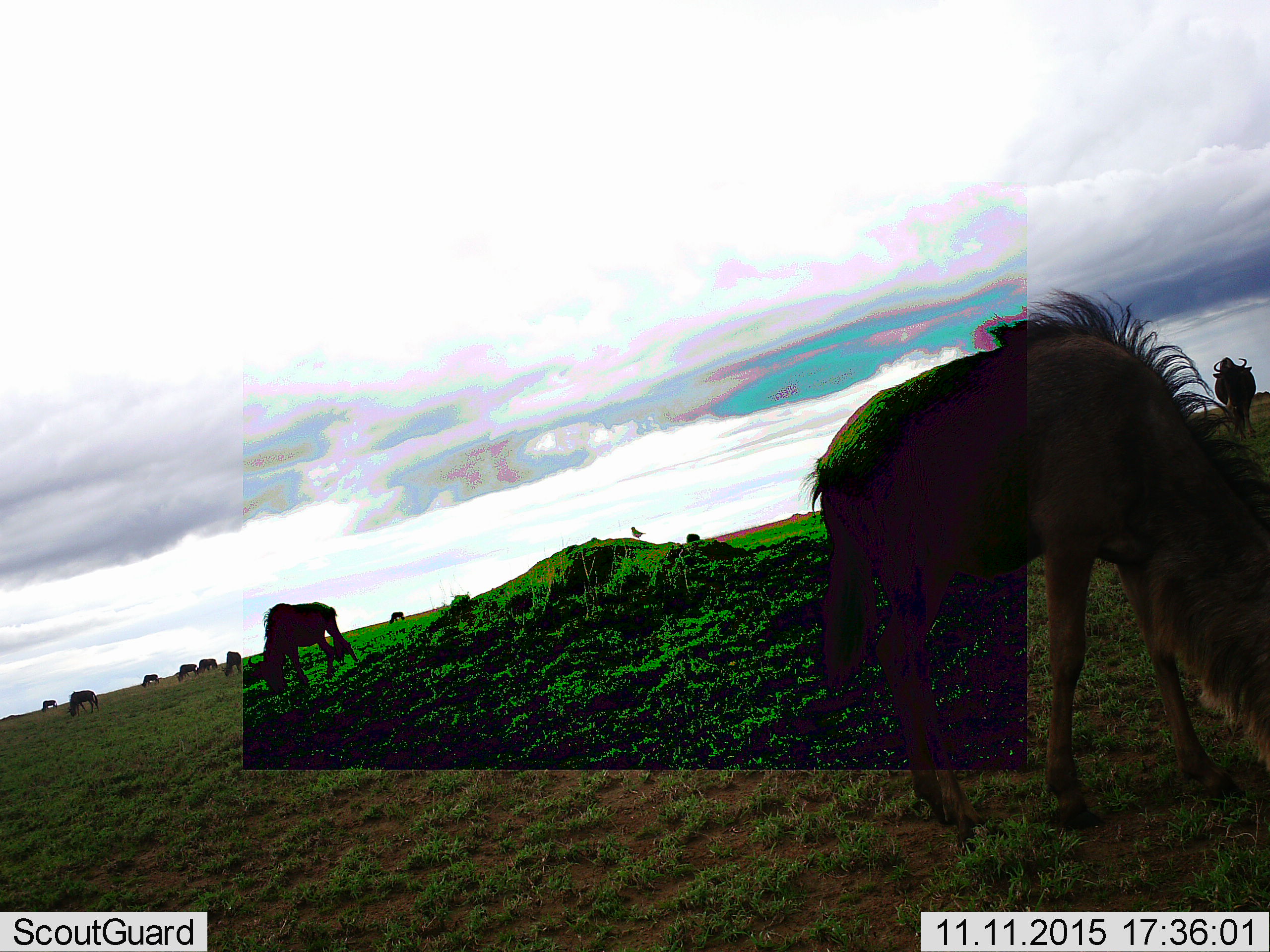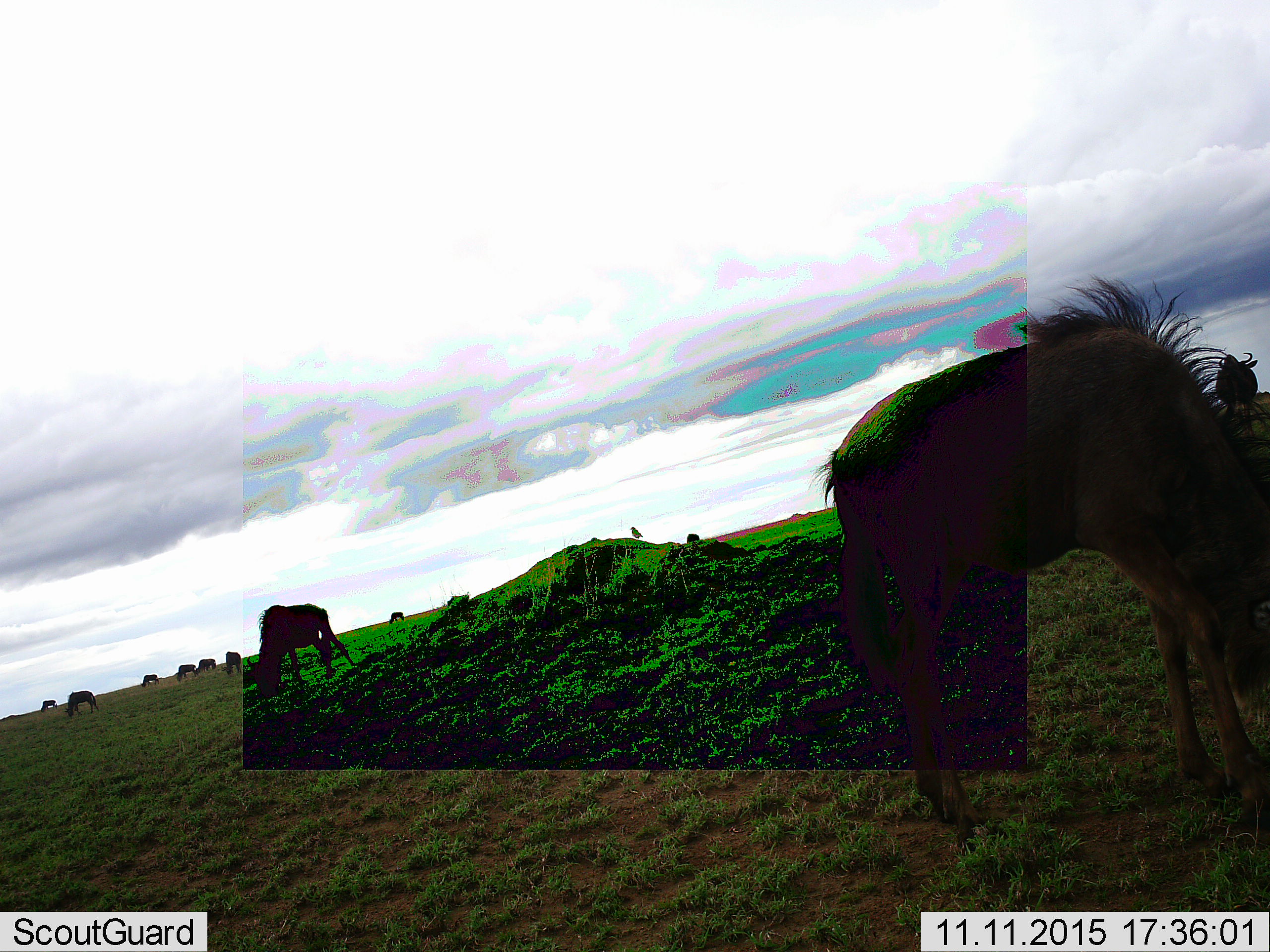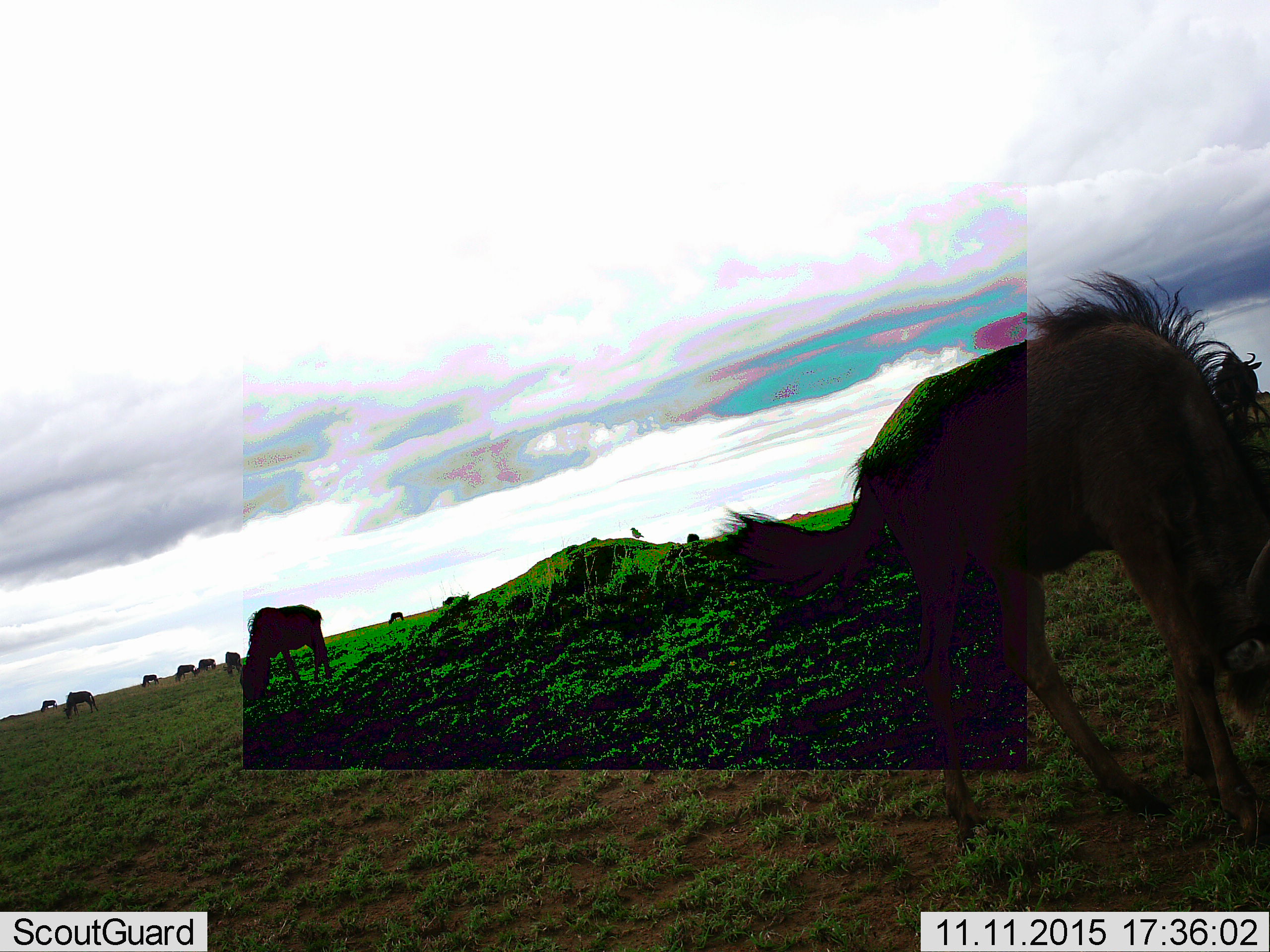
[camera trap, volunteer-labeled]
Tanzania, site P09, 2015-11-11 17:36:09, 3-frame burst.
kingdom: Animalia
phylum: Chordata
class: Mammalia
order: Artiodactyla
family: Bovidae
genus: Connochaetes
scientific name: Connochaetes taurinus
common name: blue wildebeest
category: wildebeest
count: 11-50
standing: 33%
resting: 0%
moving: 22%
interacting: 0%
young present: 11%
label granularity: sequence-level